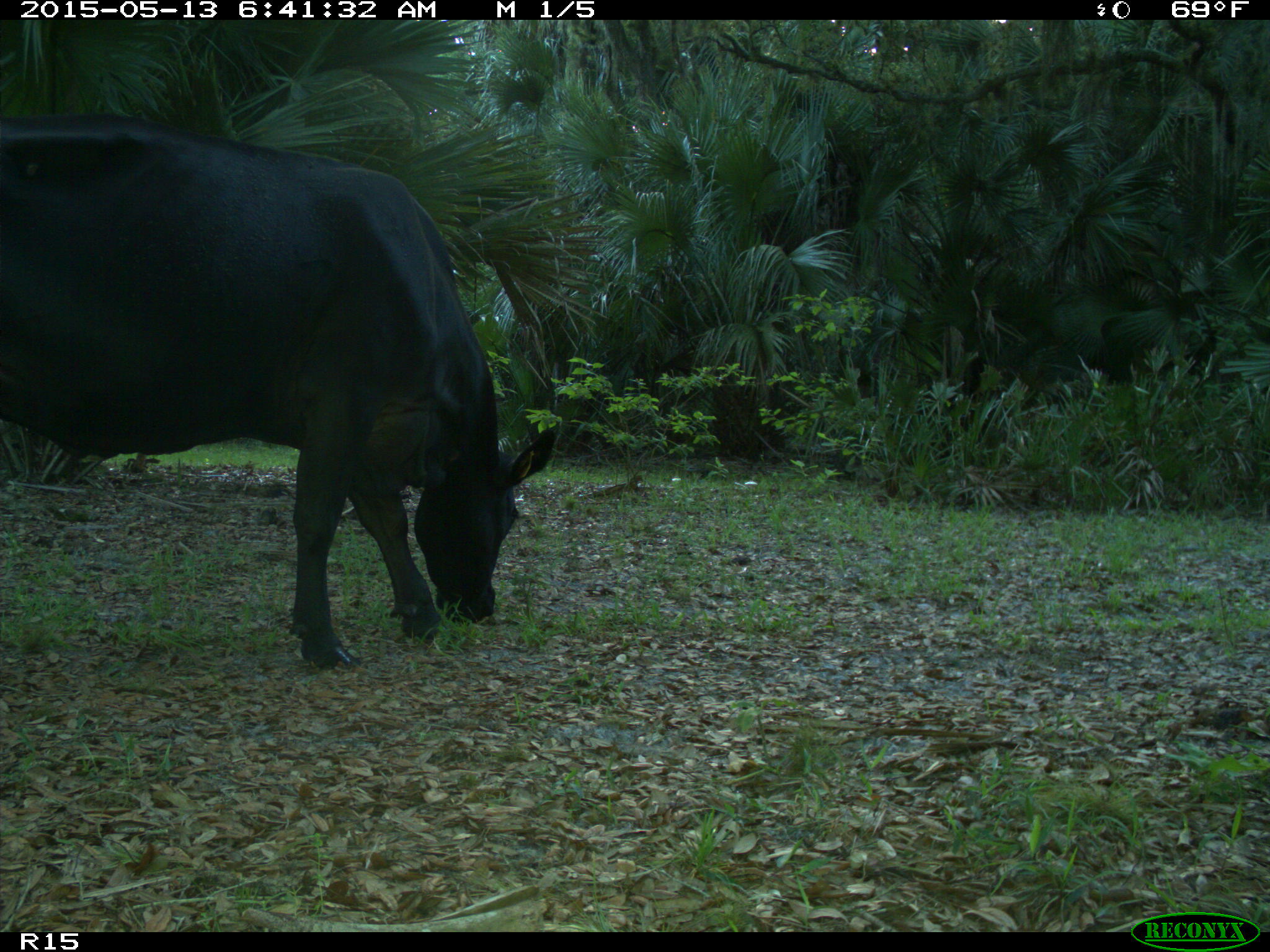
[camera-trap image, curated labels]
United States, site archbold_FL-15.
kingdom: Animalia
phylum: Chordata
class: Mammalia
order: Artiodactyla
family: Bovidae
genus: Bos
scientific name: Bos taurus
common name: domestic cow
Bos taurus (domestic cow).